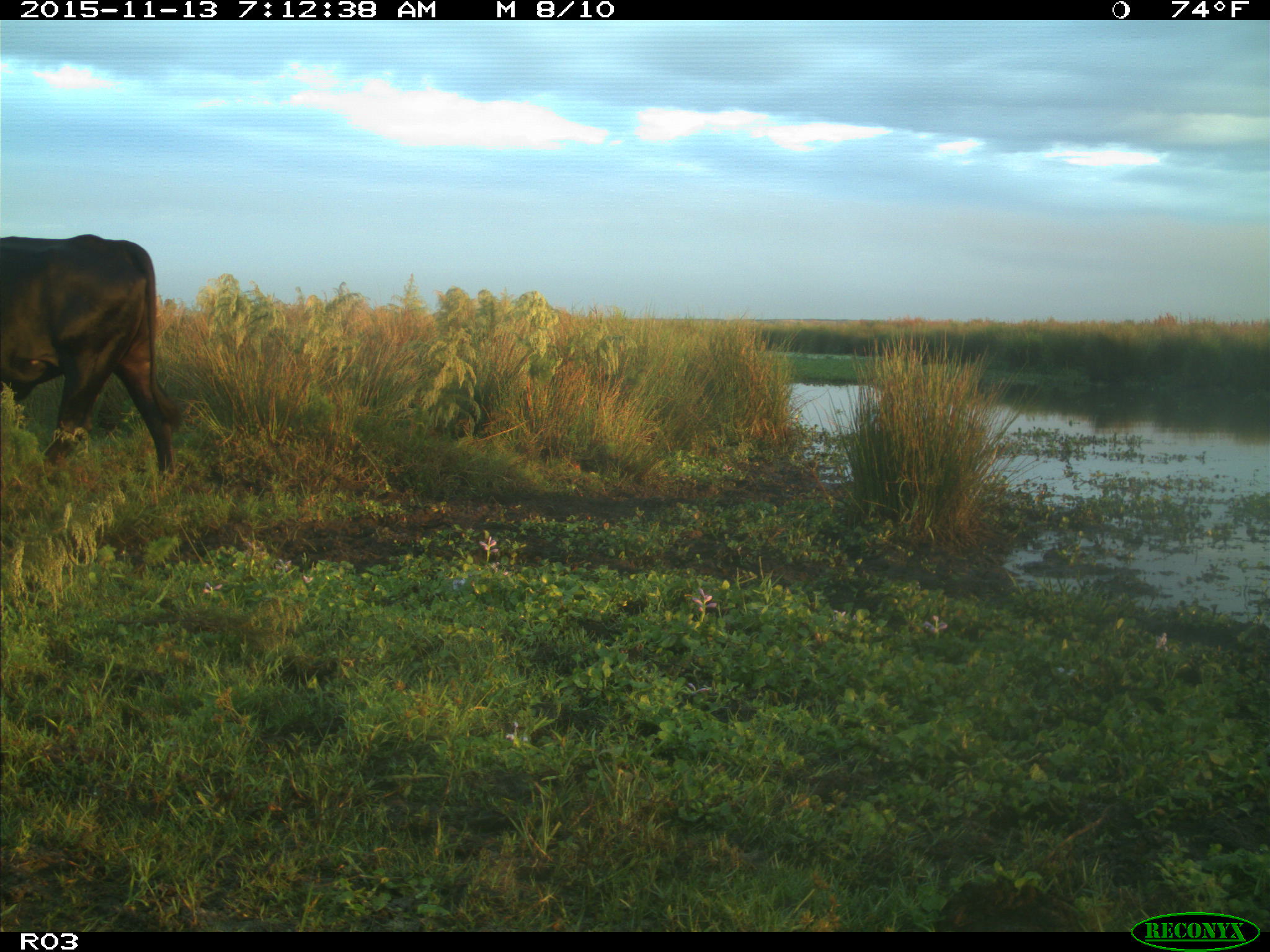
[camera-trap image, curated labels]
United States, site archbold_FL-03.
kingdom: Animalia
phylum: Chordata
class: Mammalia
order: Artiodactyla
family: Bovidae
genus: Bos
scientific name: Bos taurus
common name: domestic cow